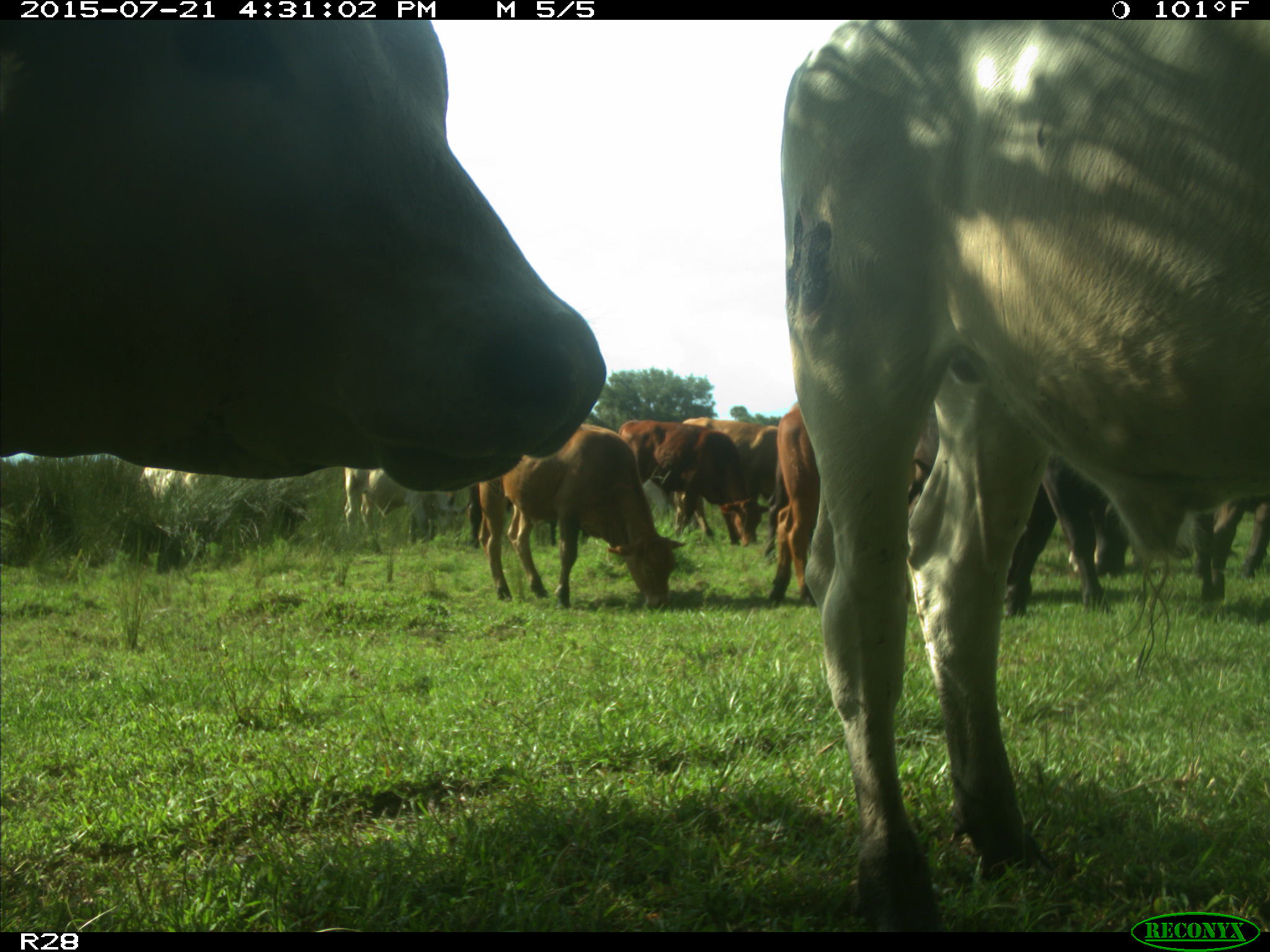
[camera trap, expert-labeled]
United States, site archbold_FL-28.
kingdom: Animalia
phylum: Chordata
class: Mammalia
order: Artiodactyla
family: Bovidae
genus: Bos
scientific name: Bos taurus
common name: domestic cow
Bos taurus (domestic cow).